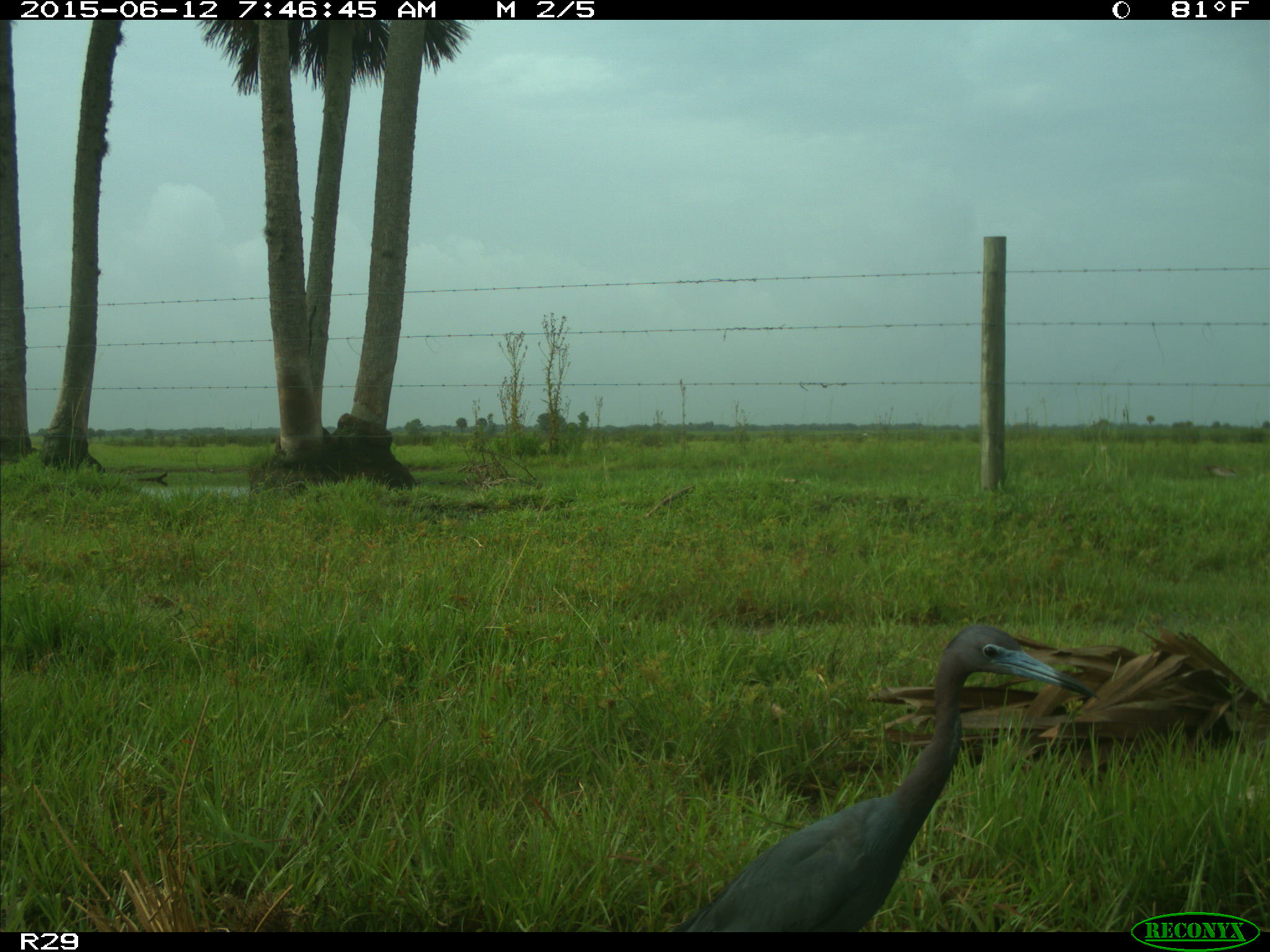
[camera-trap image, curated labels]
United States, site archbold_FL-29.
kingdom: Animalia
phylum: Chordata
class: Aves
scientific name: Aves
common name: birds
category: unidentified bird